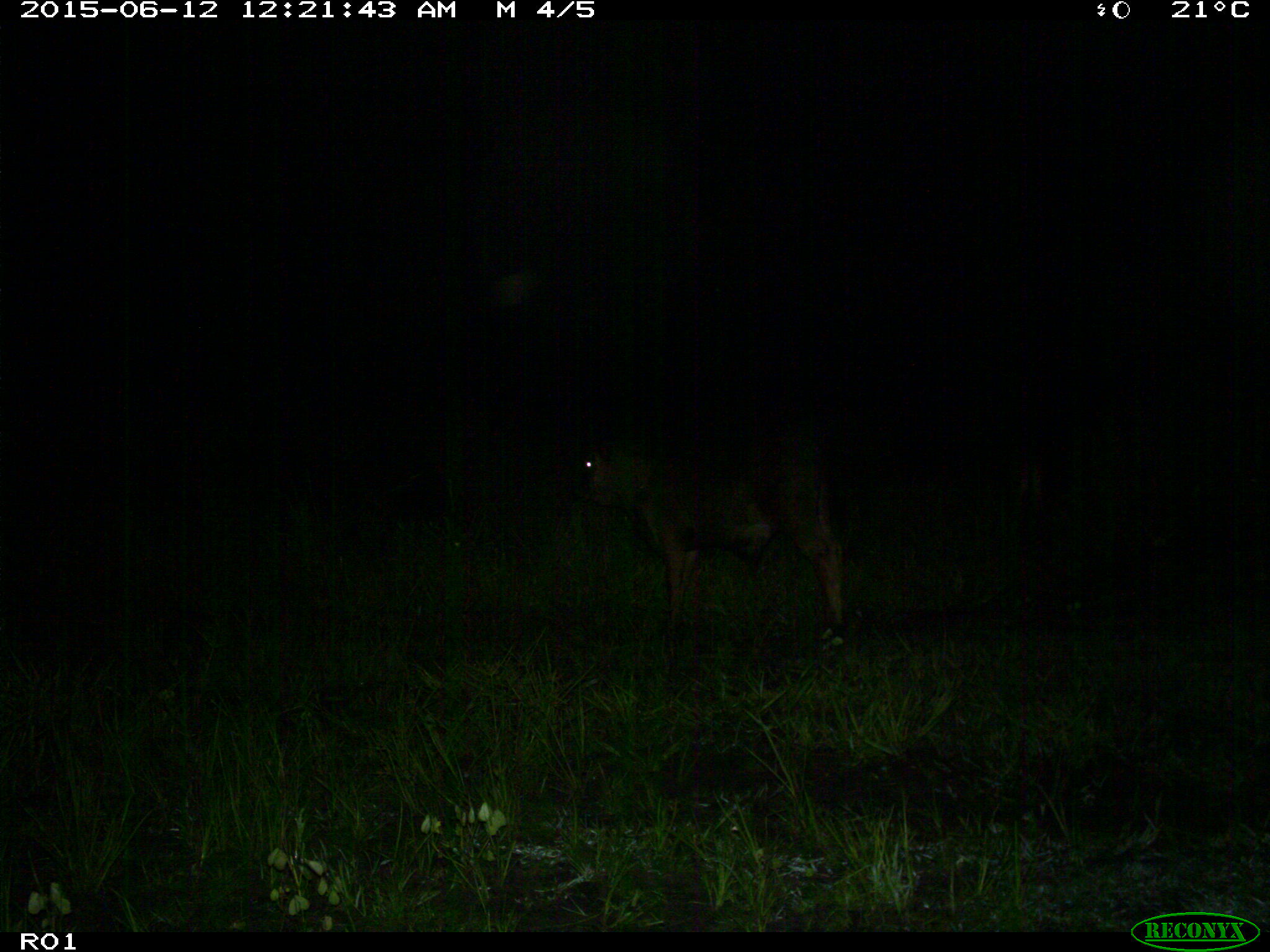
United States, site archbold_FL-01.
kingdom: Animalia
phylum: Chordata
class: Mammalia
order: Artiodactyla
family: Bovidae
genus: Bos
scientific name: Bos taurus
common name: domestic cow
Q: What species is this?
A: Bos taurus (domestic cow).